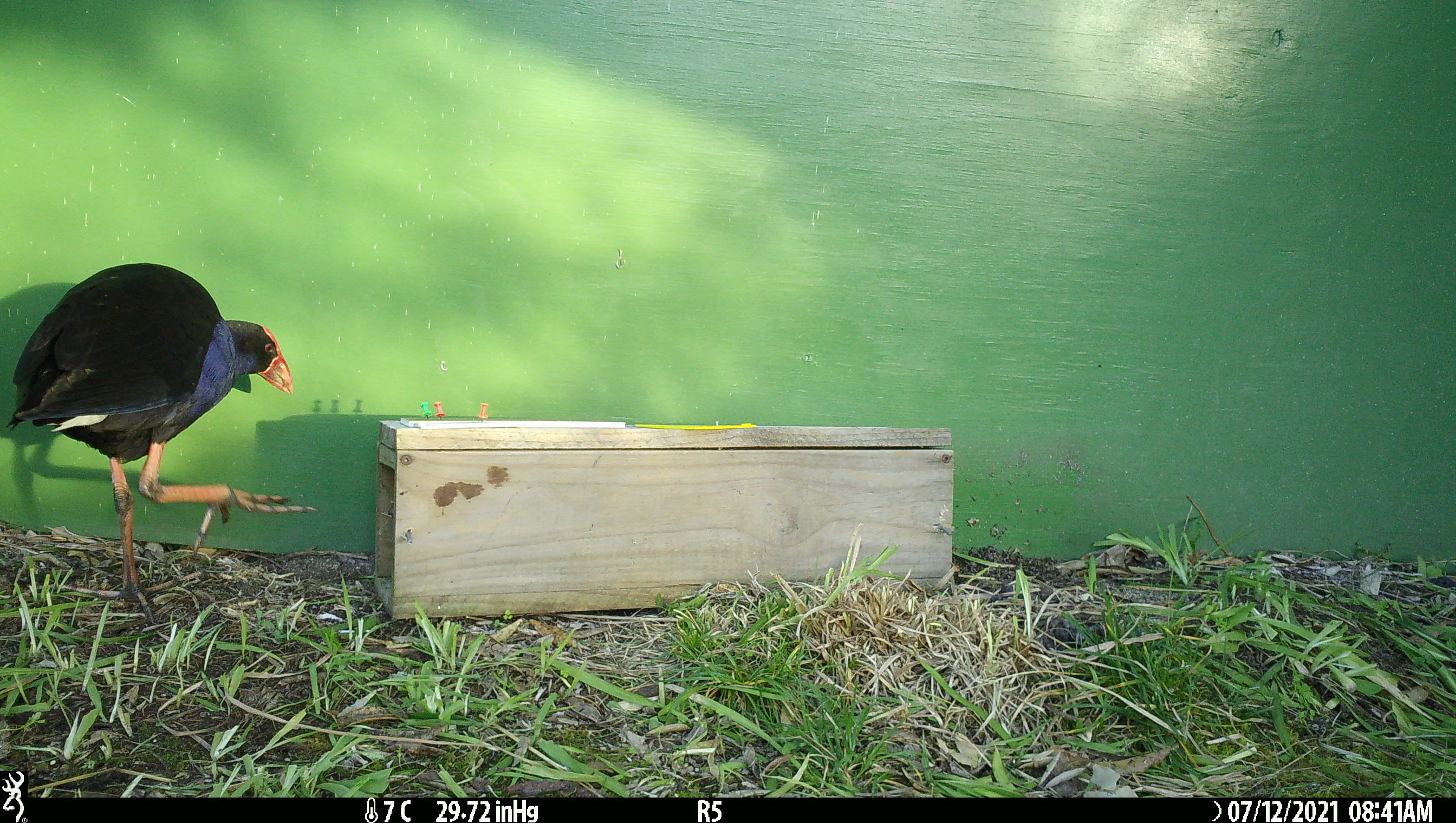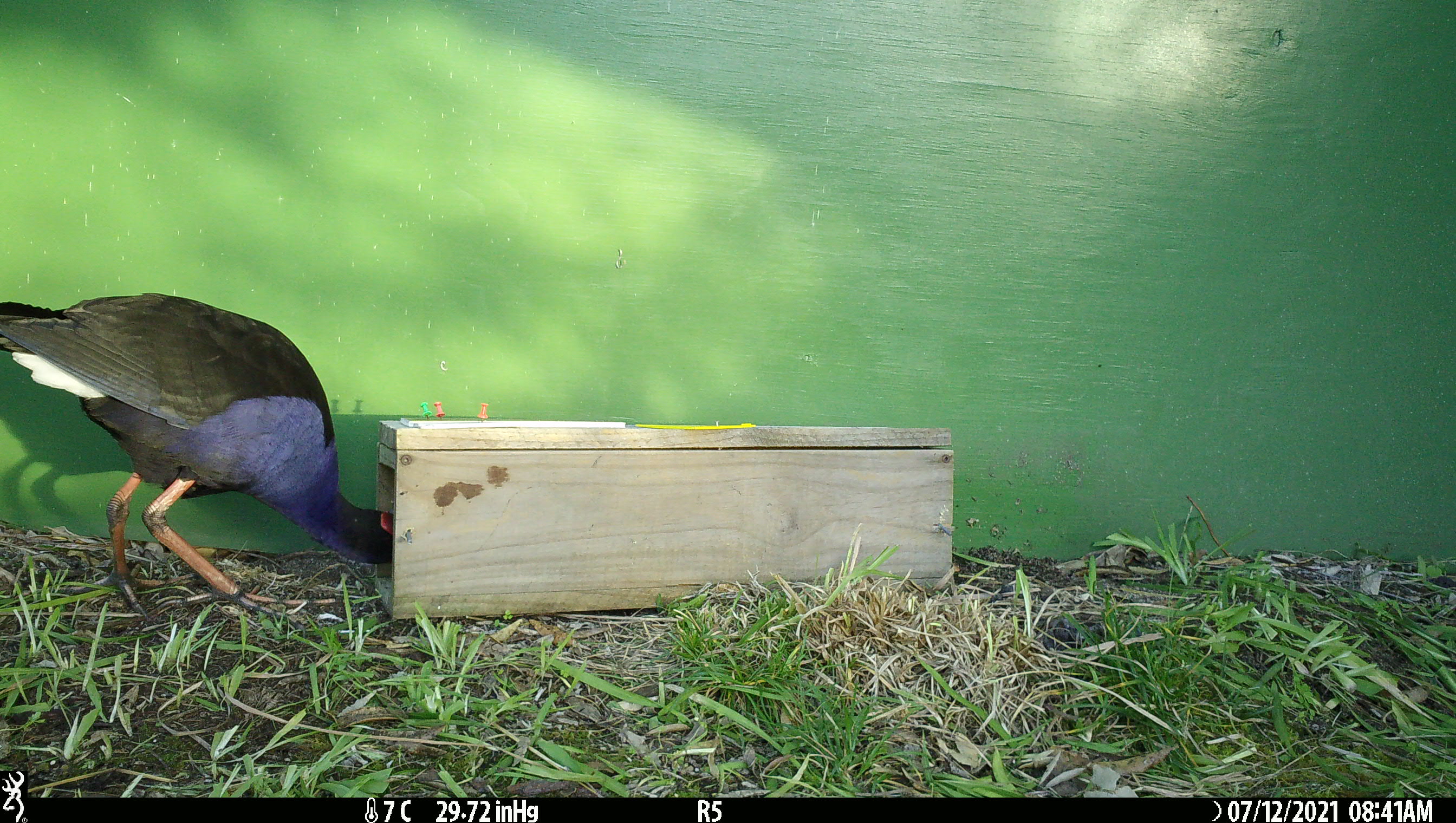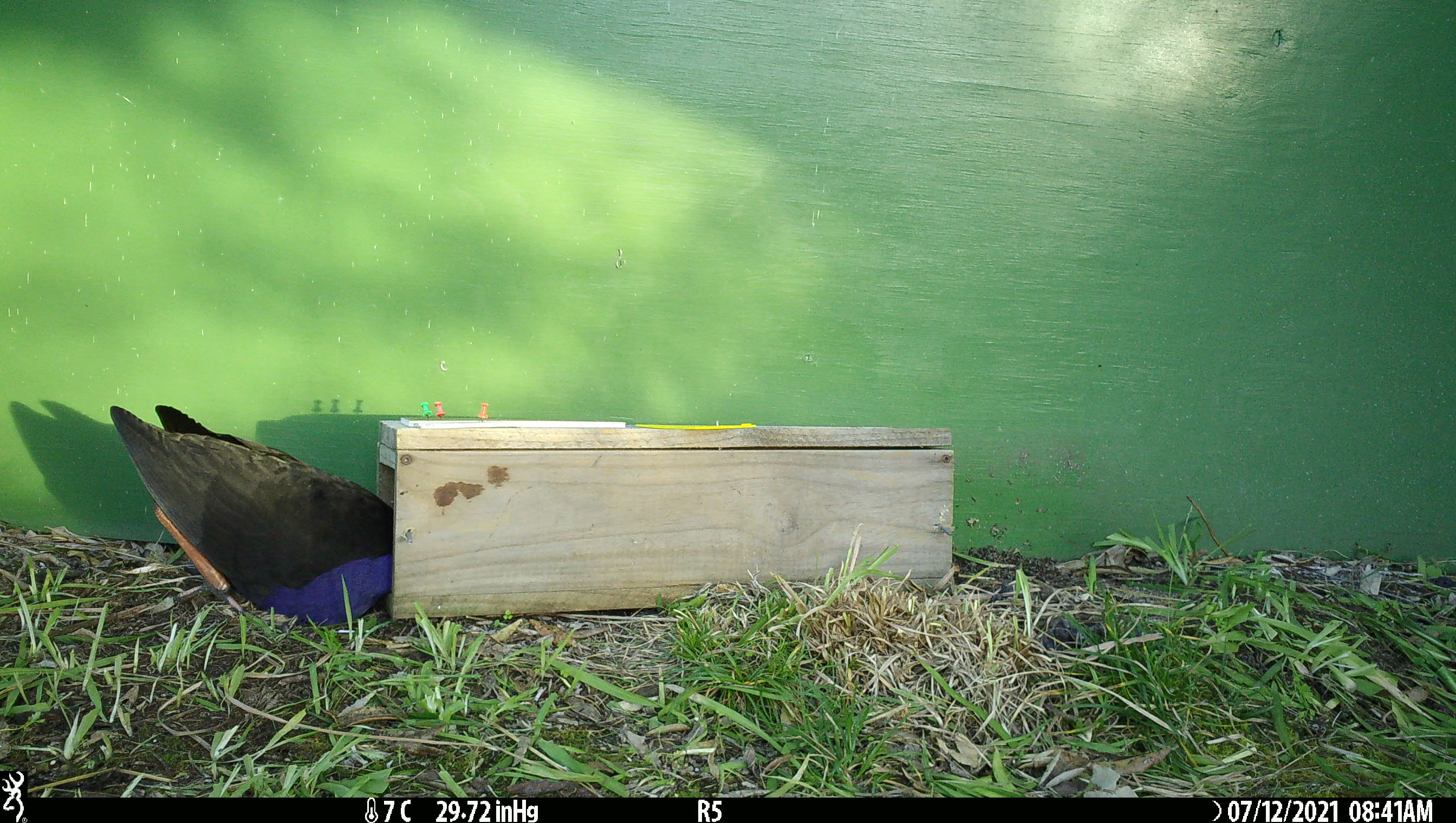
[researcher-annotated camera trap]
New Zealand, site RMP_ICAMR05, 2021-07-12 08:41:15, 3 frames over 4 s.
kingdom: Animalia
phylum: Chordata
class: Aves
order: Gruiformes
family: Rallidae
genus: Porphyrio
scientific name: Porphyrio melanotus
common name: australasian swamphen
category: pukeko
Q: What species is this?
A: Pukeko (australasian swamphen) (Porphyrio melanotus).